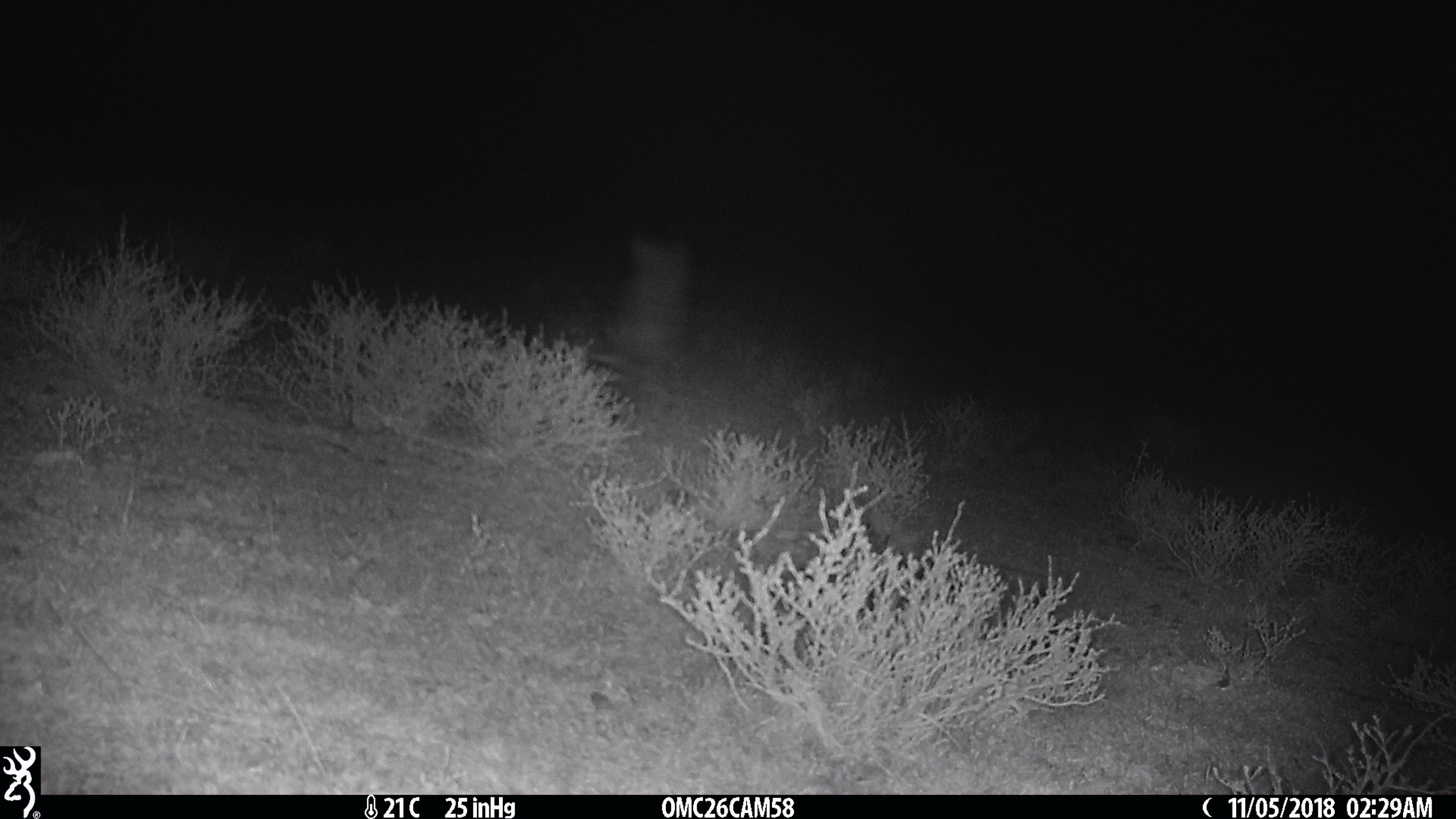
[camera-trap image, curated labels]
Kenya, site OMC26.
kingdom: Animalia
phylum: Chordata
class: Mammalia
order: Carnivora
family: Mustelidae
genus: Ictonyx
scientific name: Ictonyx striatus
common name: zorilla